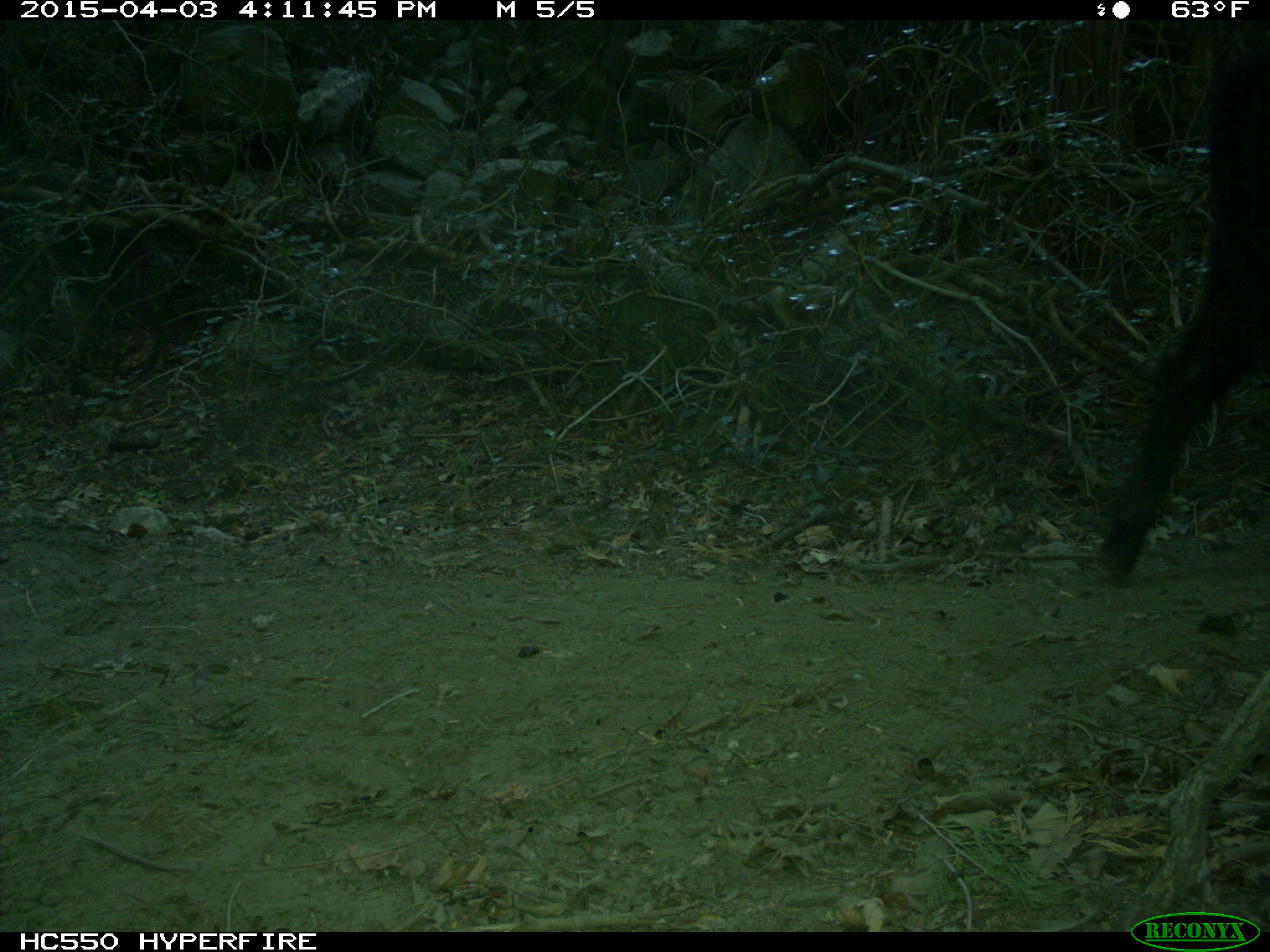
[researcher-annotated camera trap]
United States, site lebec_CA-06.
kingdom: Animalia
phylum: Chordata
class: Mammalia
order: Artiodactyla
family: Bovidae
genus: Bos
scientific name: Bos taurus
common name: domestic cow